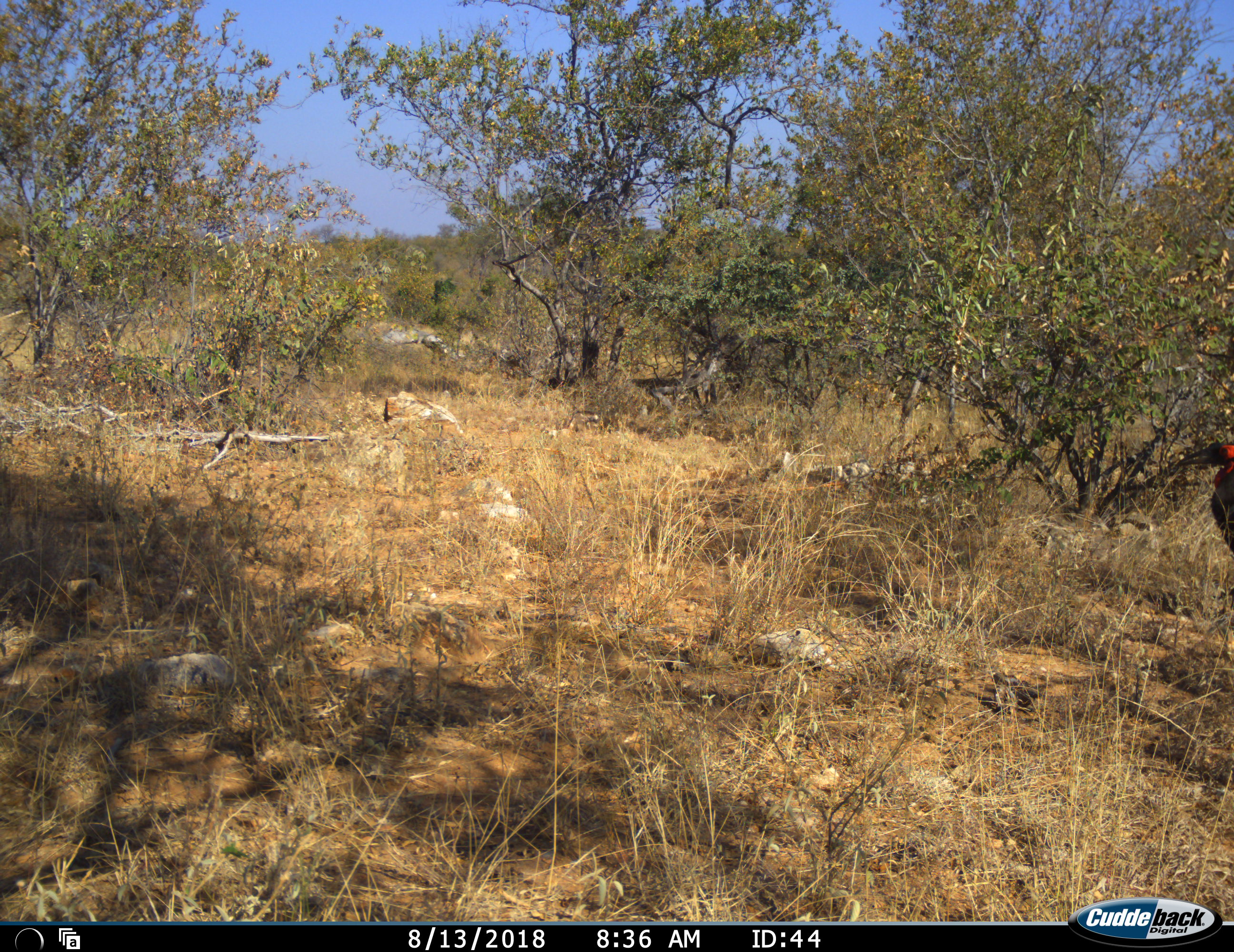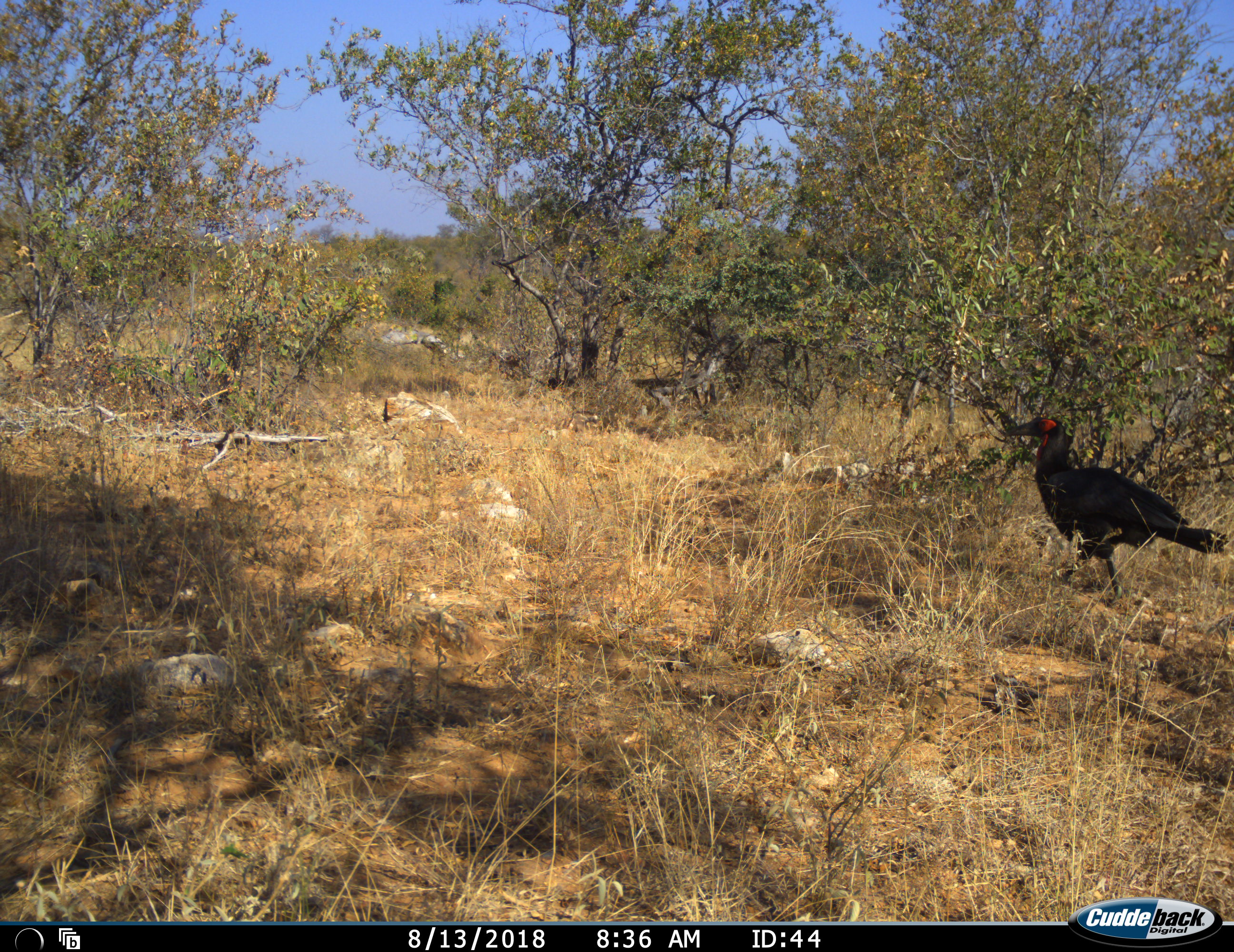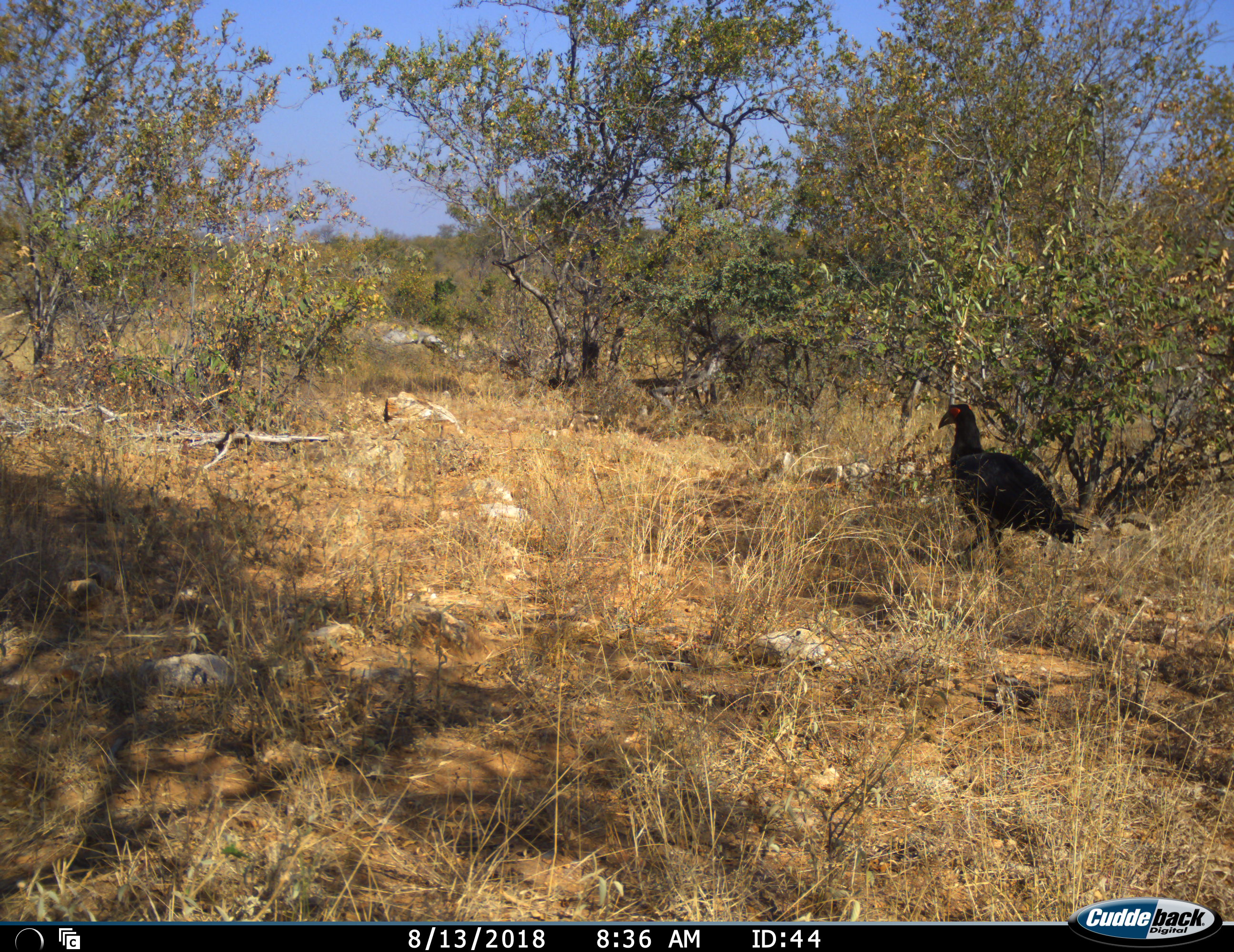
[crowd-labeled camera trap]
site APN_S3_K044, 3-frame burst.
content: unidentified animal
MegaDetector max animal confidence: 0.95